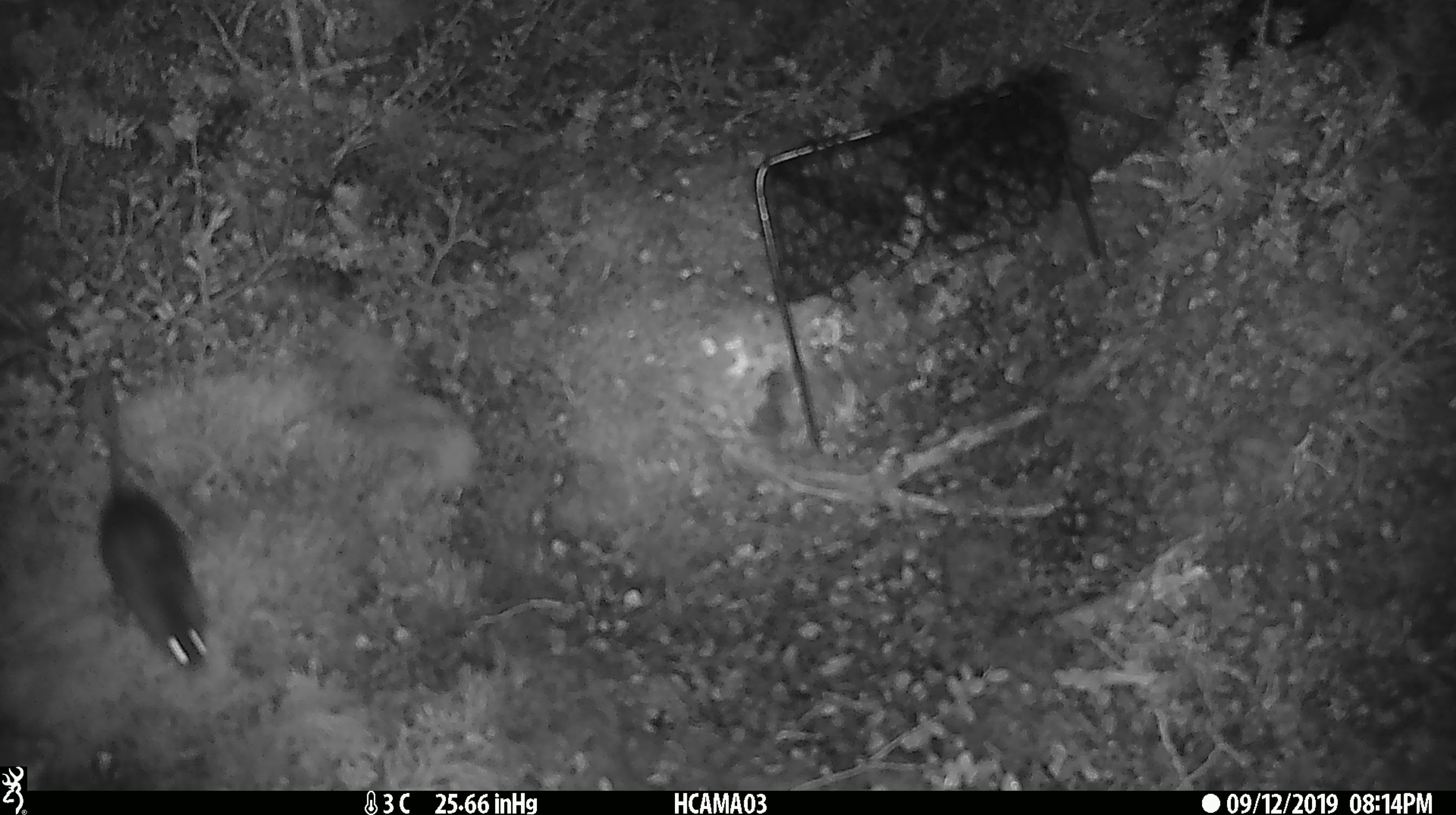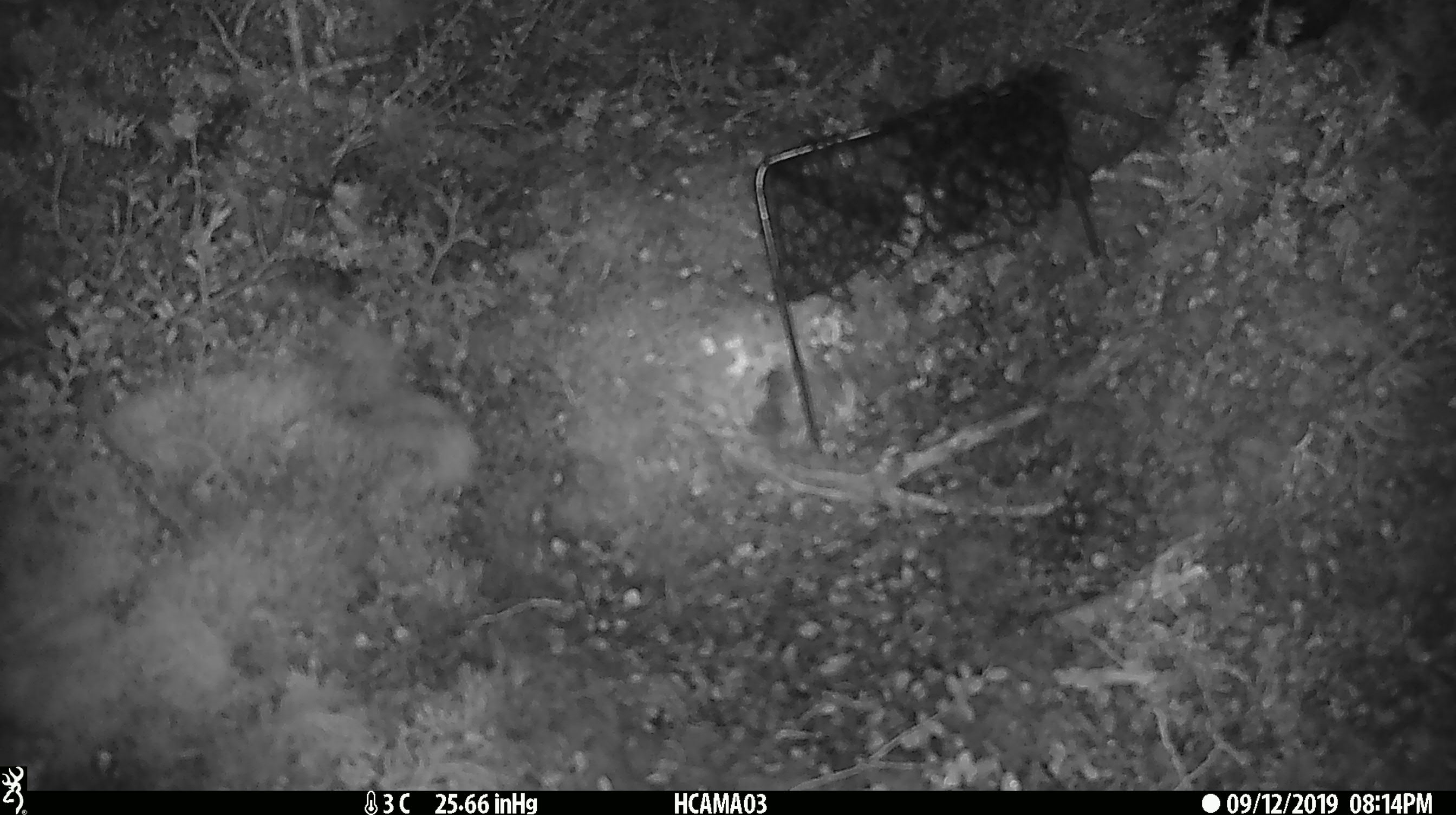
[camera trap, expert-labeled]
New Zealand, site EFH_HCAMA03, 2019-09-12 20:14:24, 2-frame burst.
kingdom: Animalia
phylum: Chordata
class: Mammalia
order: Rodentia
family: Muridae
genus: Mus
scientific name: Mus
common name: mouse